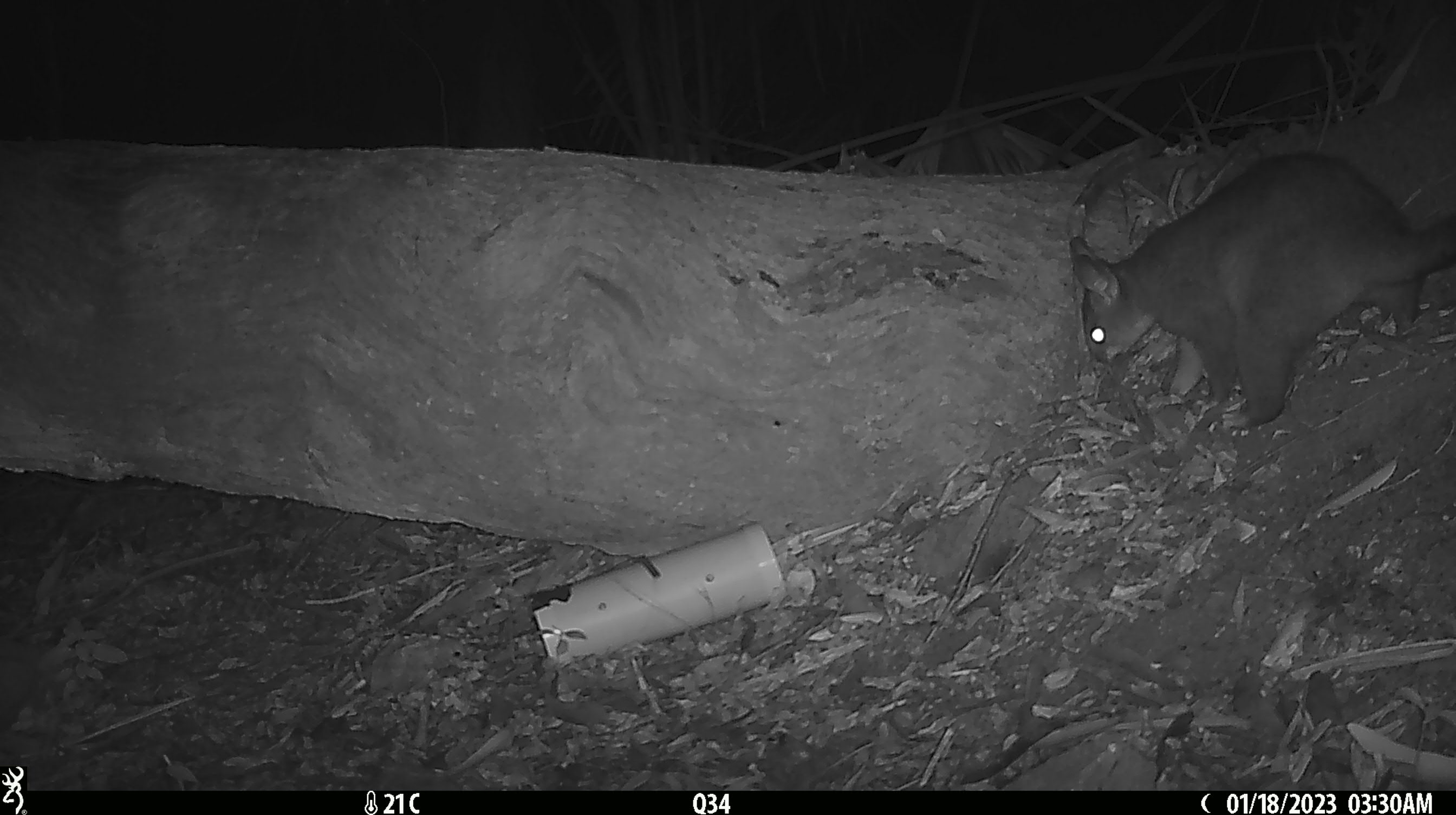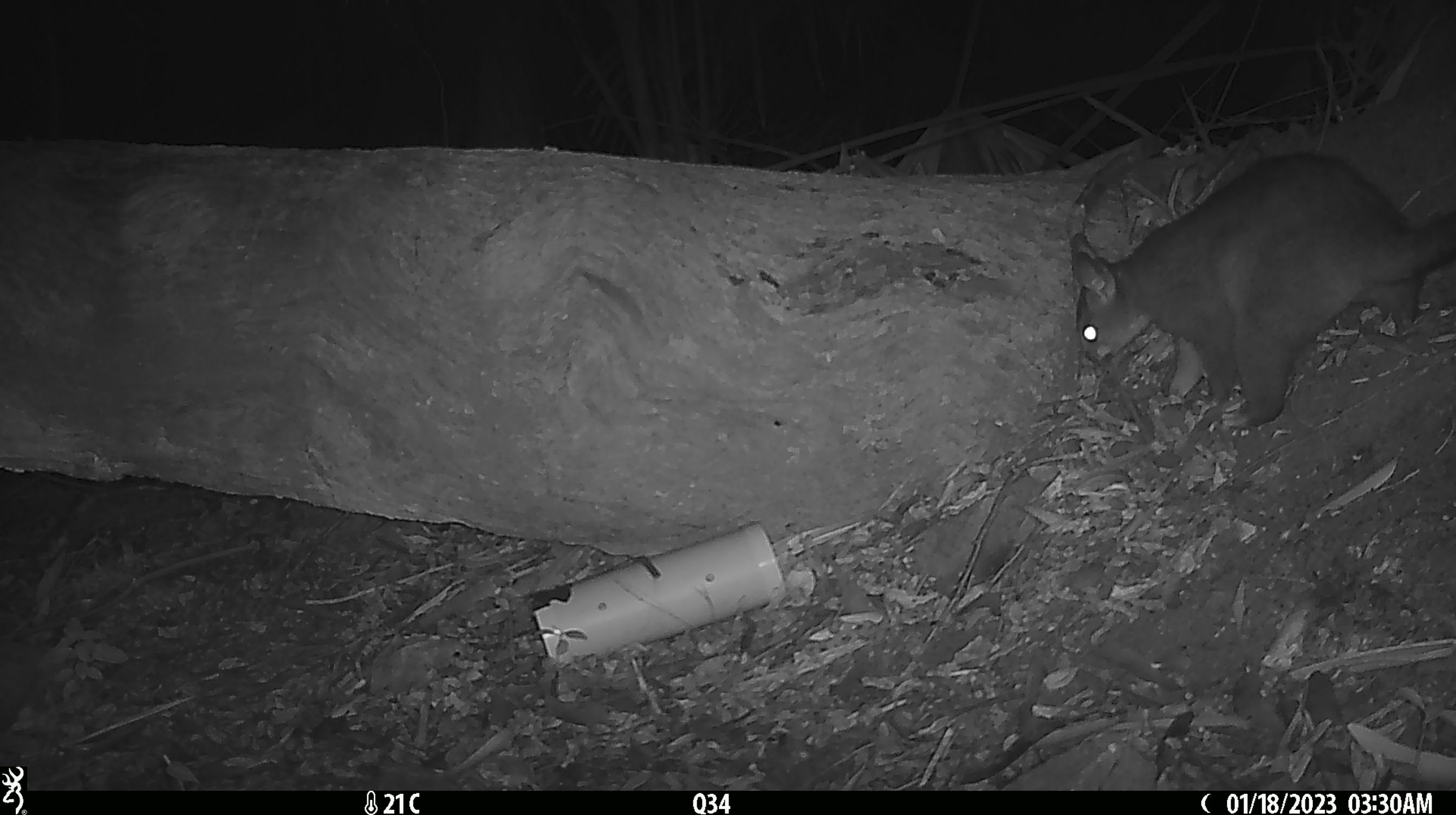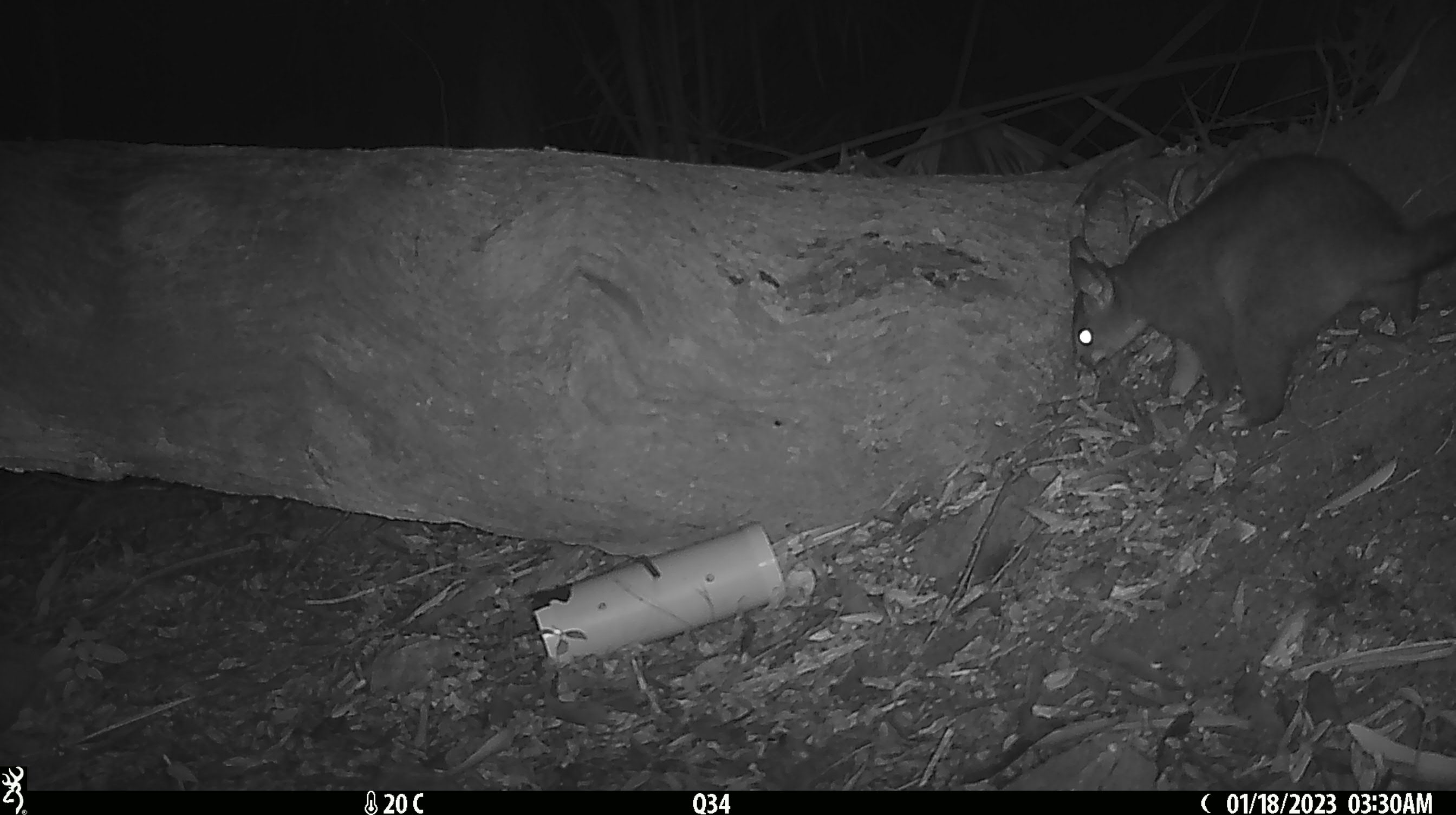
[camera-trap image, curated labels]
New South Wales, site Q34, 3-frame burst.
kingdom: Animalia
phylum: Chordata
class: Mammalia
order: Diprotodontia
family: Phalangeridae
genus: Trichosurus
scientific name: Trichosurus vulpecula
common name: common brushtail possum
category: possum